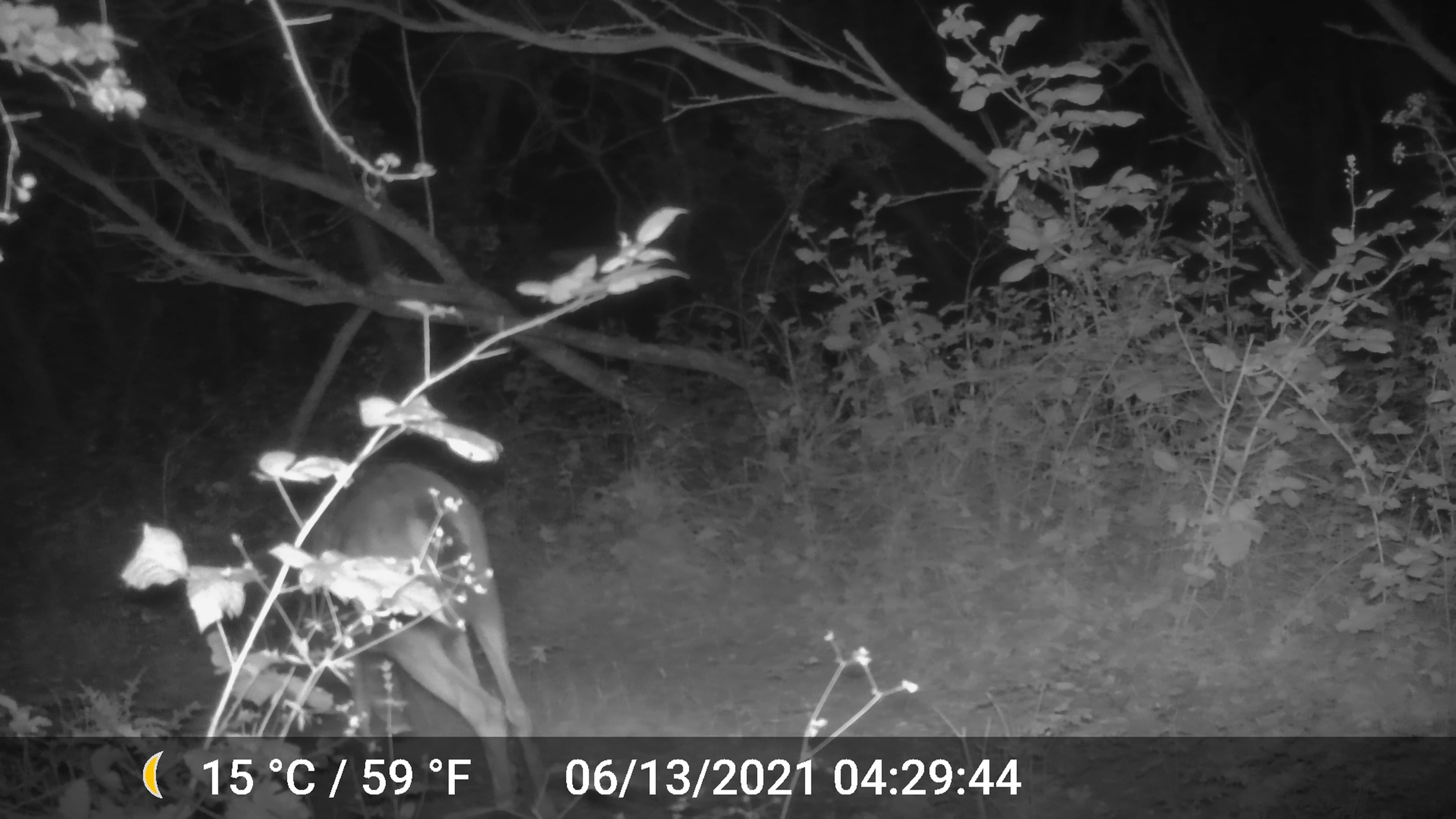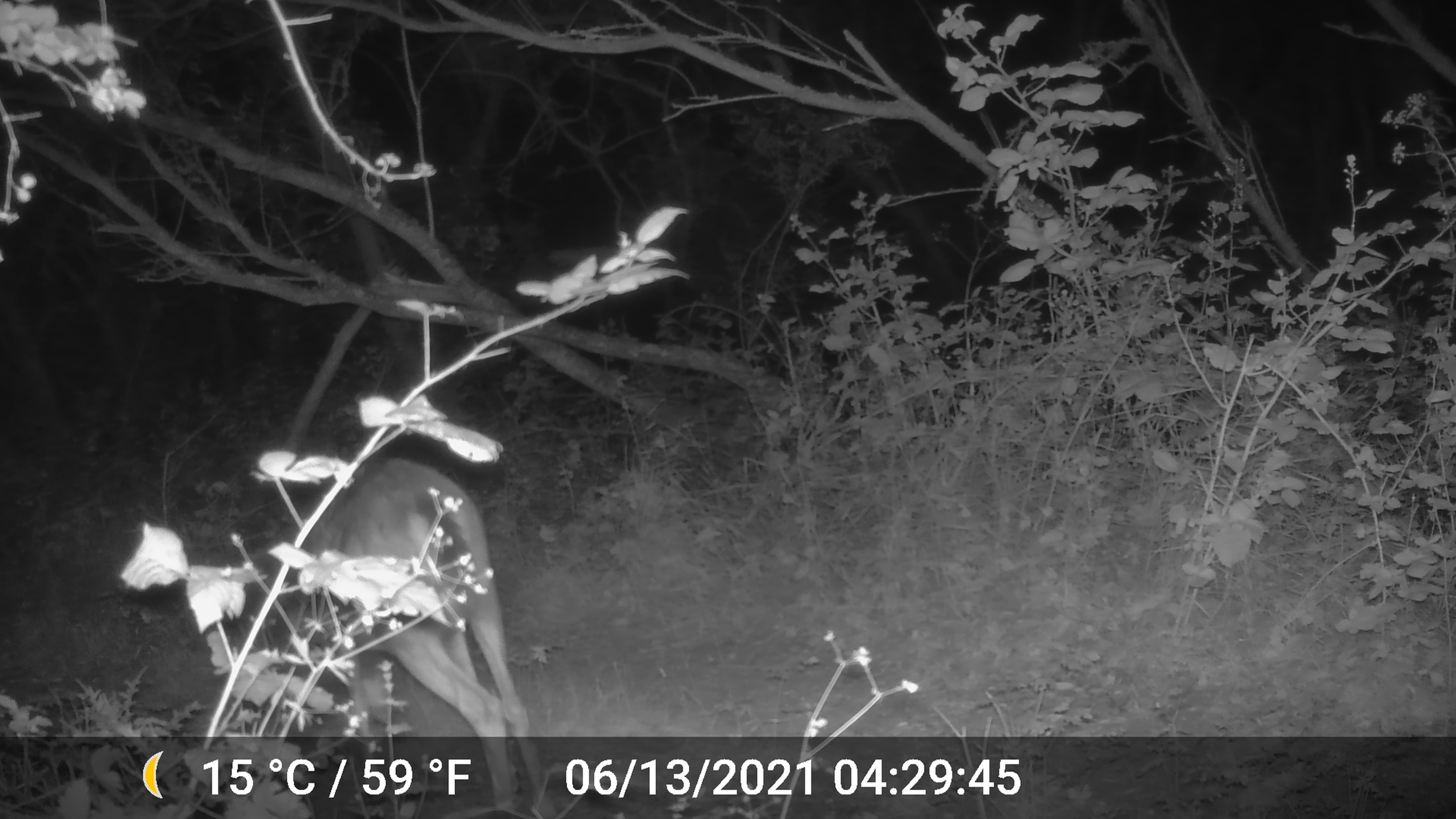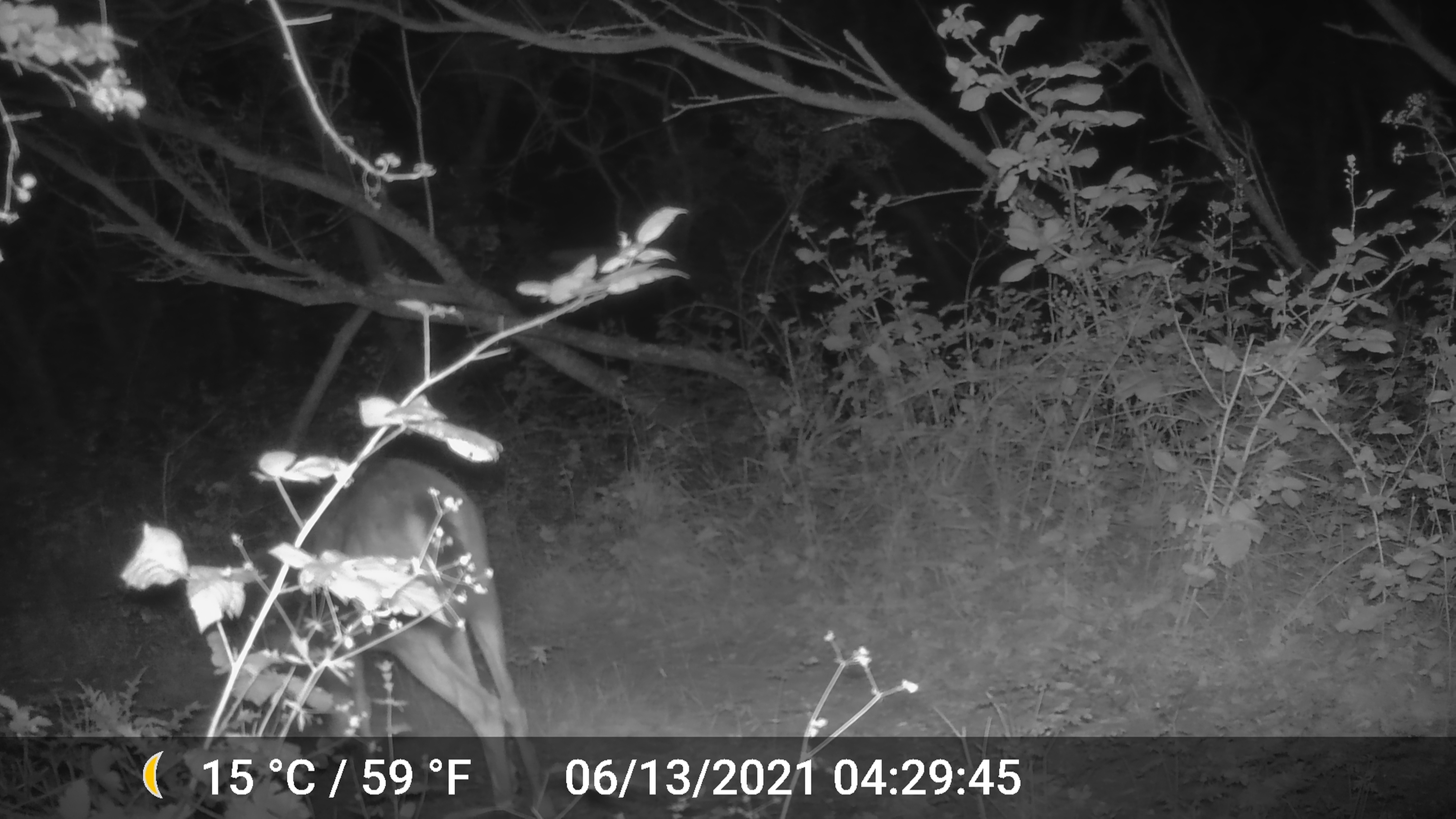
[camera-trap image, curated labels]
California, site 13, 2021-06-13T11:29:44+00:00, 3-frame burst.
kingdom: Animalia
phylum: Chordata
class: Mammalia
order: Artiodactyla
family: Cervidae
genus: Odocoileus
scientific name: Odocoileus hemionus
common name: mule deer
Mule deer (Odocoileus hemionus).